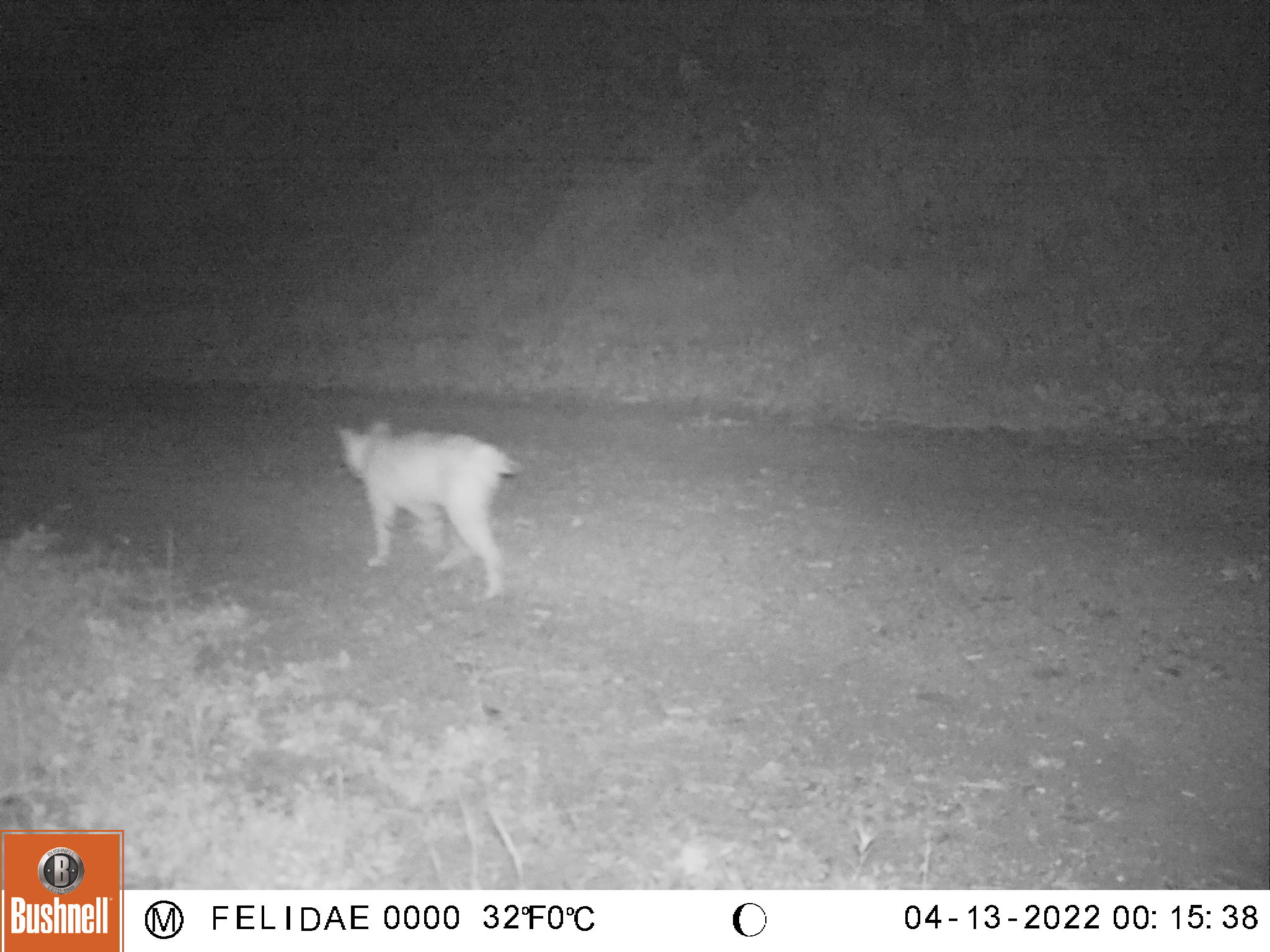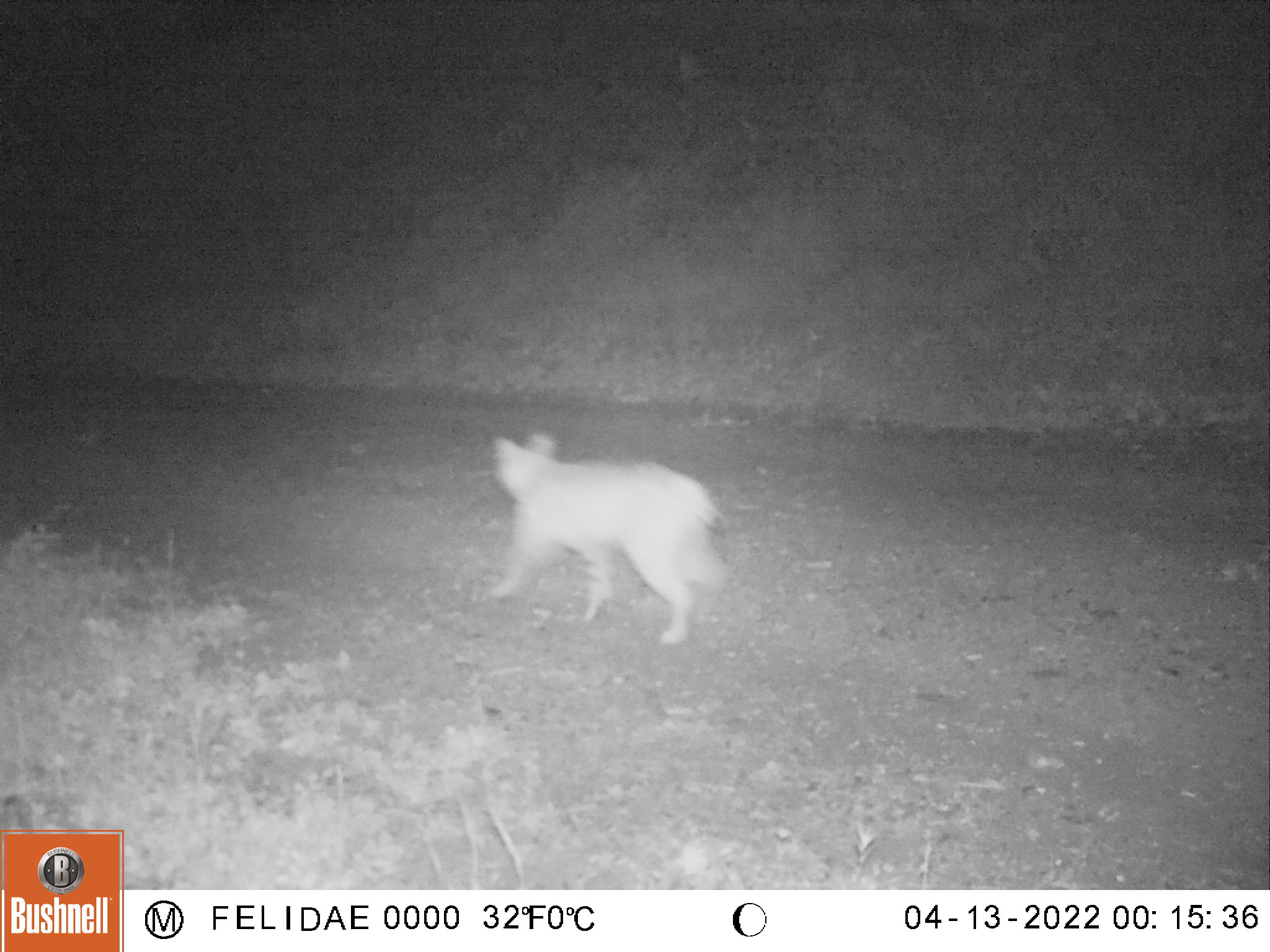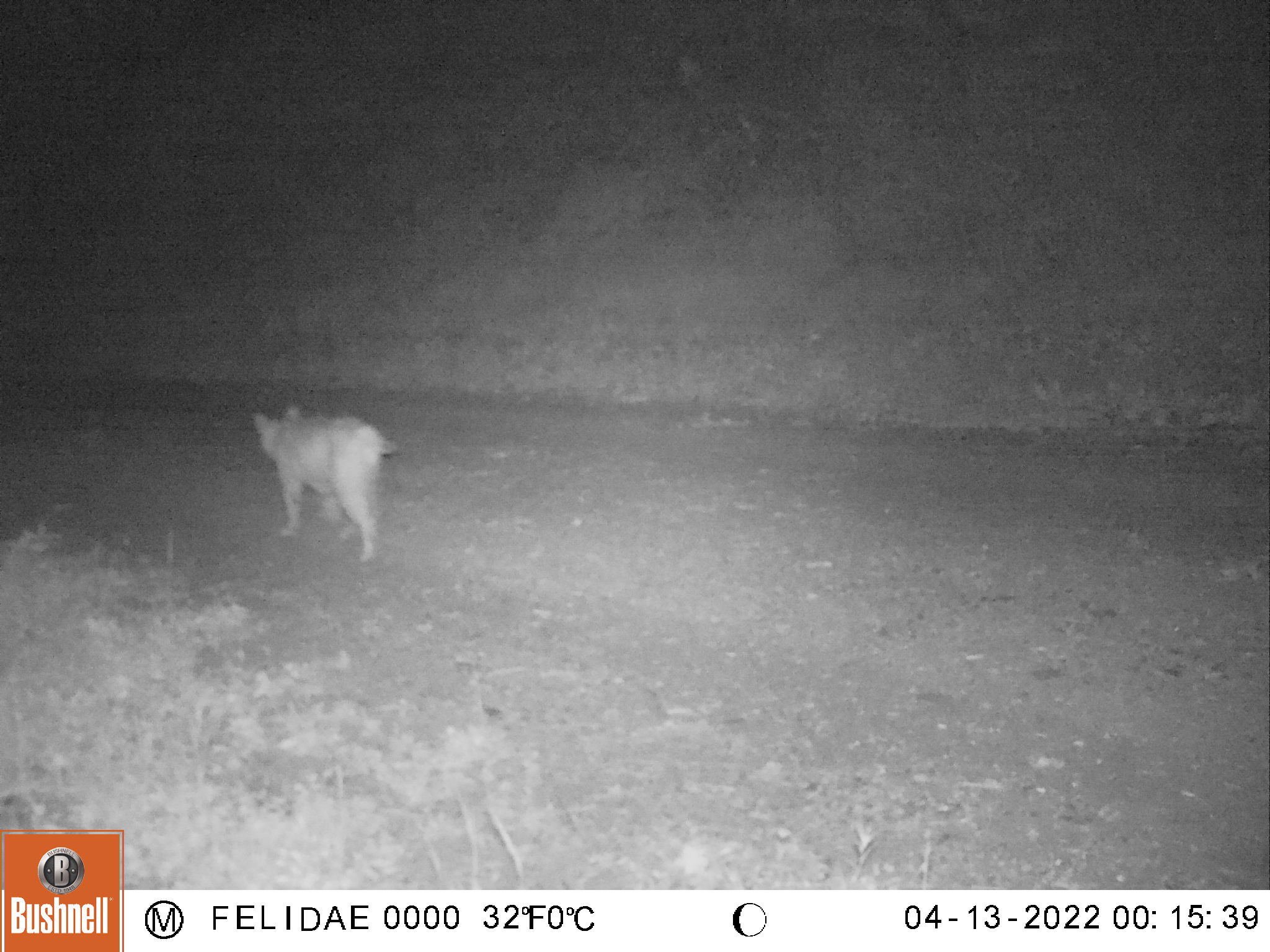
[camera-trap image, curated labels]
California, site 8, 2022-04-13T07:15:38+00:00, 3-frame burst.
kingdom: Animalia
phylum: Chordata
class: Mammalia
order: Carnivora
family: Felidae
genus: Lynx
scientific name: Lynx rufus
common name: bobcat